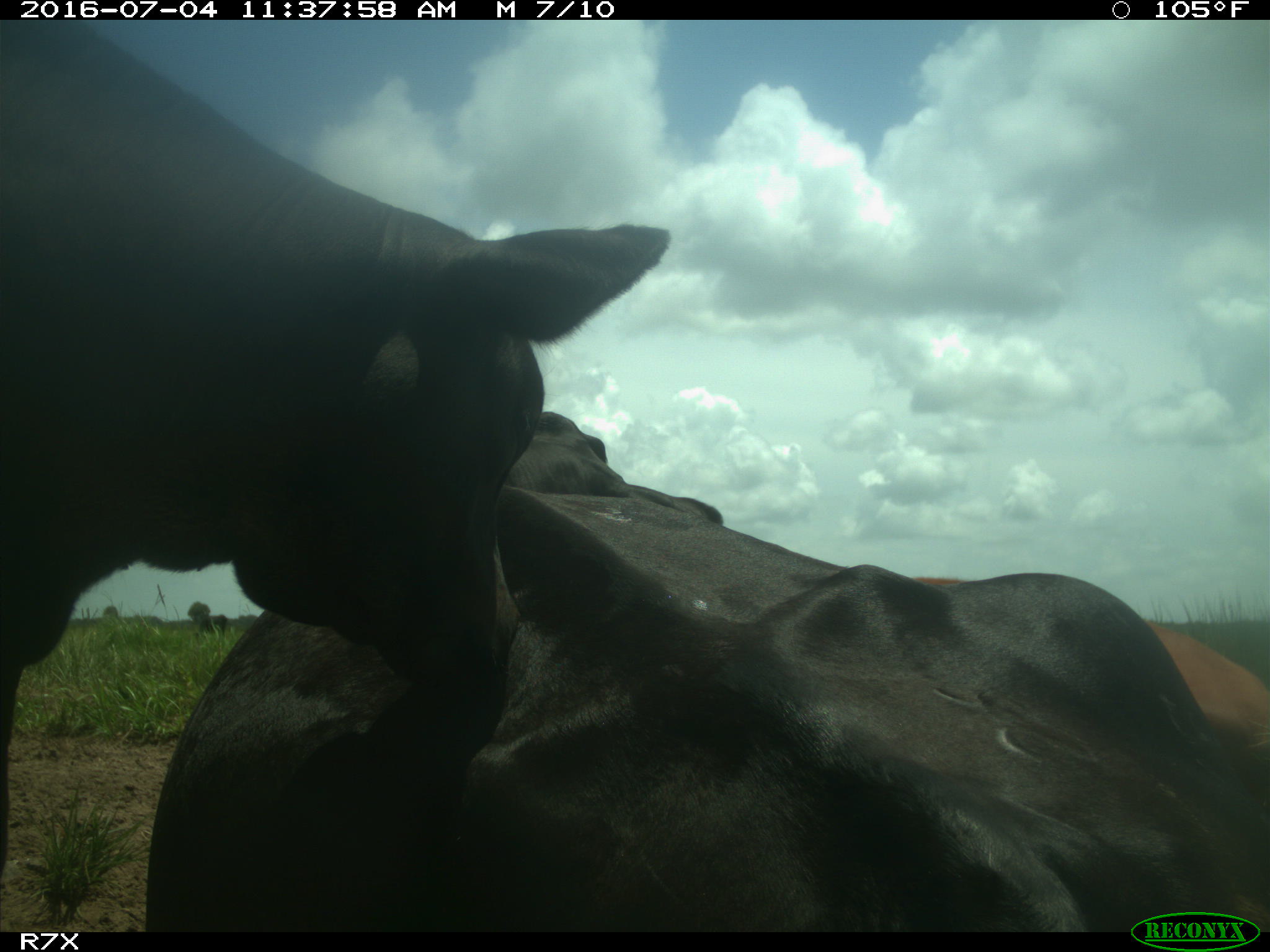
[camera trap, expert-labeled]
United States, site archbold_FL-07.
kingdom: Animalia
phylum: Chordata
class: Mammalia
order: Artiodactyla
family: Bovidae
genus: Bos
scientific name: Bos taurus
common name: domestic cow